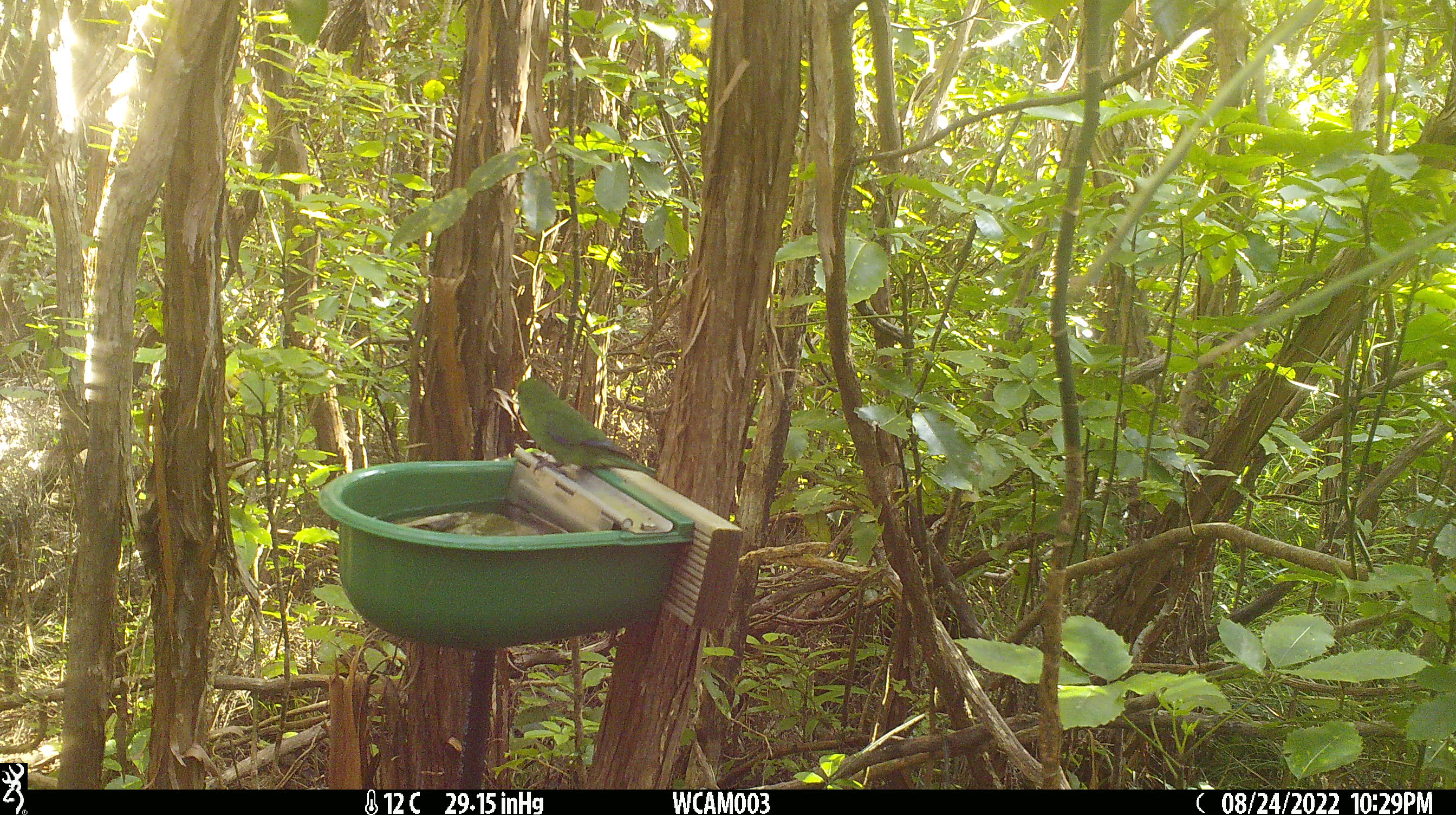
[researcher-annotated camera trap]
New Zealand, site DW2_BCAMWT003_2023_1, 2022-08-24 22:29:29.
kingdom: Animalia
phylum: Chordata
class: Aves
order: Psittaciformes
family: Psittaculidae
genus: Cyanoramphus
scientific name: Cyanoramphus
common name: parakeet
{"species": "parakeet (Cyanoramphus)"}